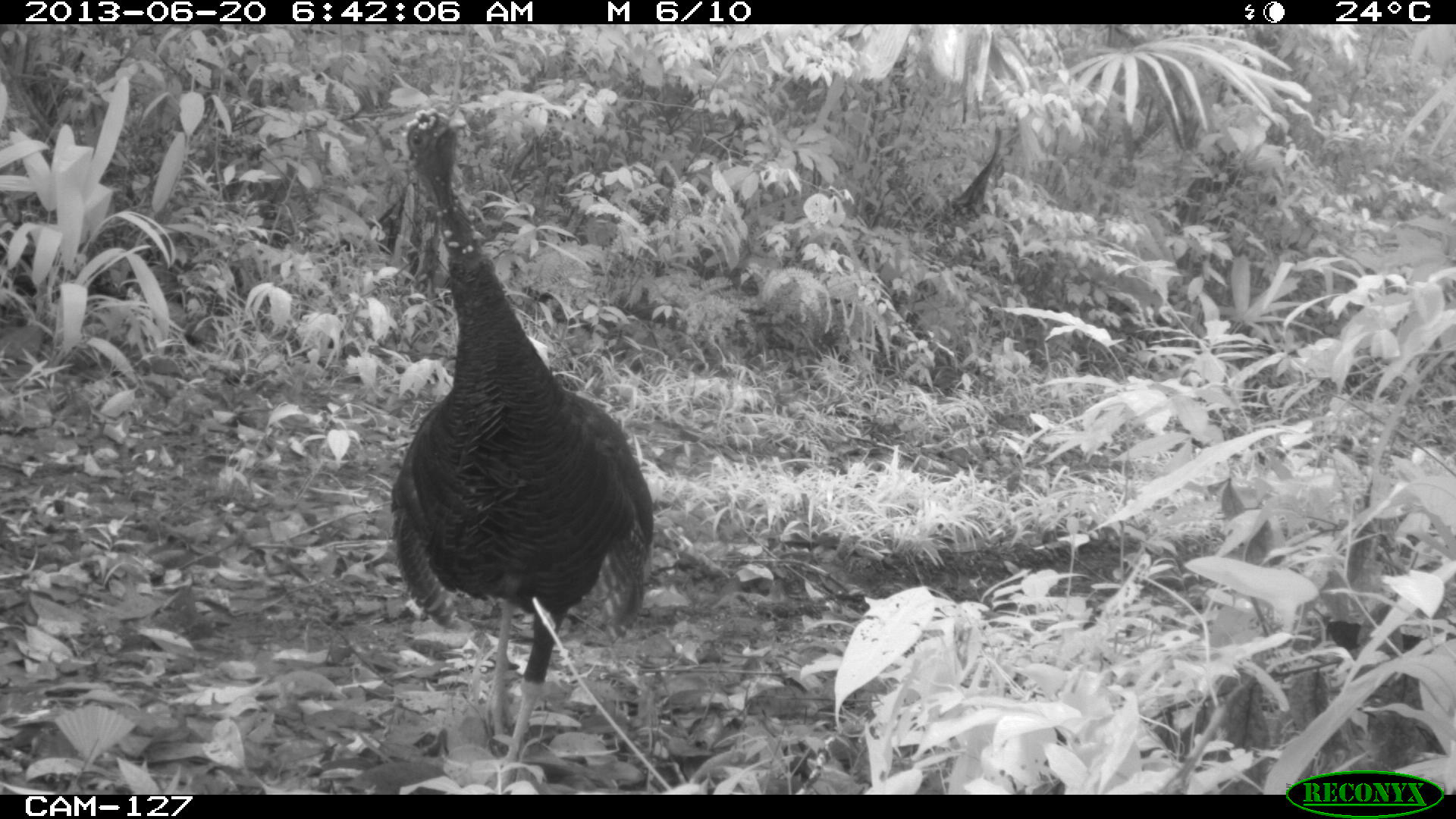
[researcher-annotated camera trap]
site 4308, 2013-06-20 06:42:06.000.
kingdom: Animalia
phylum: Chordata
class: Aves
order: Galliformes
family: Phasianidae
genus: Meleagris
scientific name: Meleagris ocellata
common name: ocellated turkey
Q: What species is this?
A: Meleagris ocellata (ocellated turkey).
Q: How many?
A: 1.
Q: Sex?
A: Female.